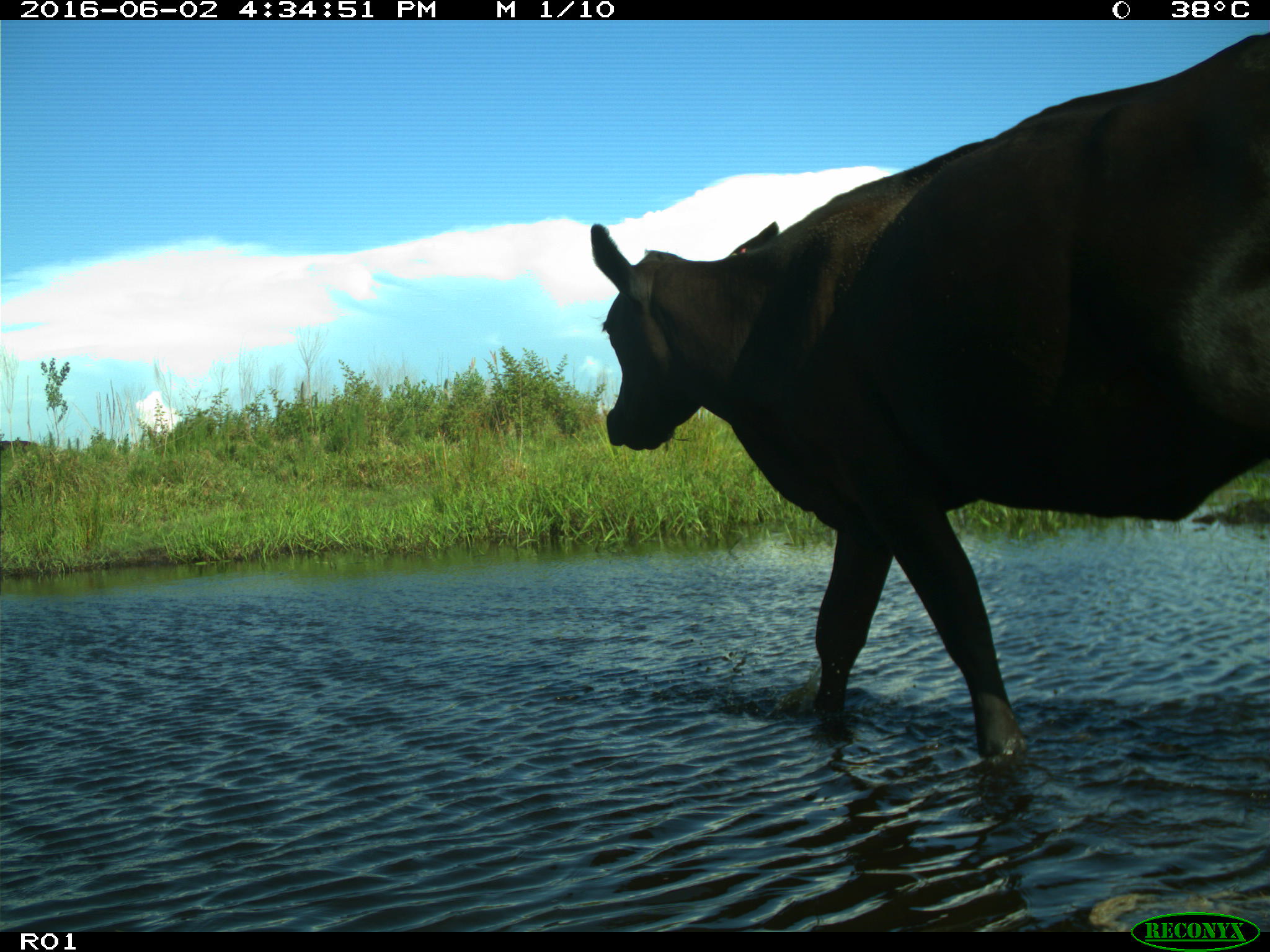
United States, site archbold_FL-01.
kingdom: Animalia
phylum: Chordata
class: Mammalia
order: Artiodactyla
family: Bovidae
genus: Bos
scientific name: Bos taurus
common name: domestic cow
Bos taurus (domestic cow).